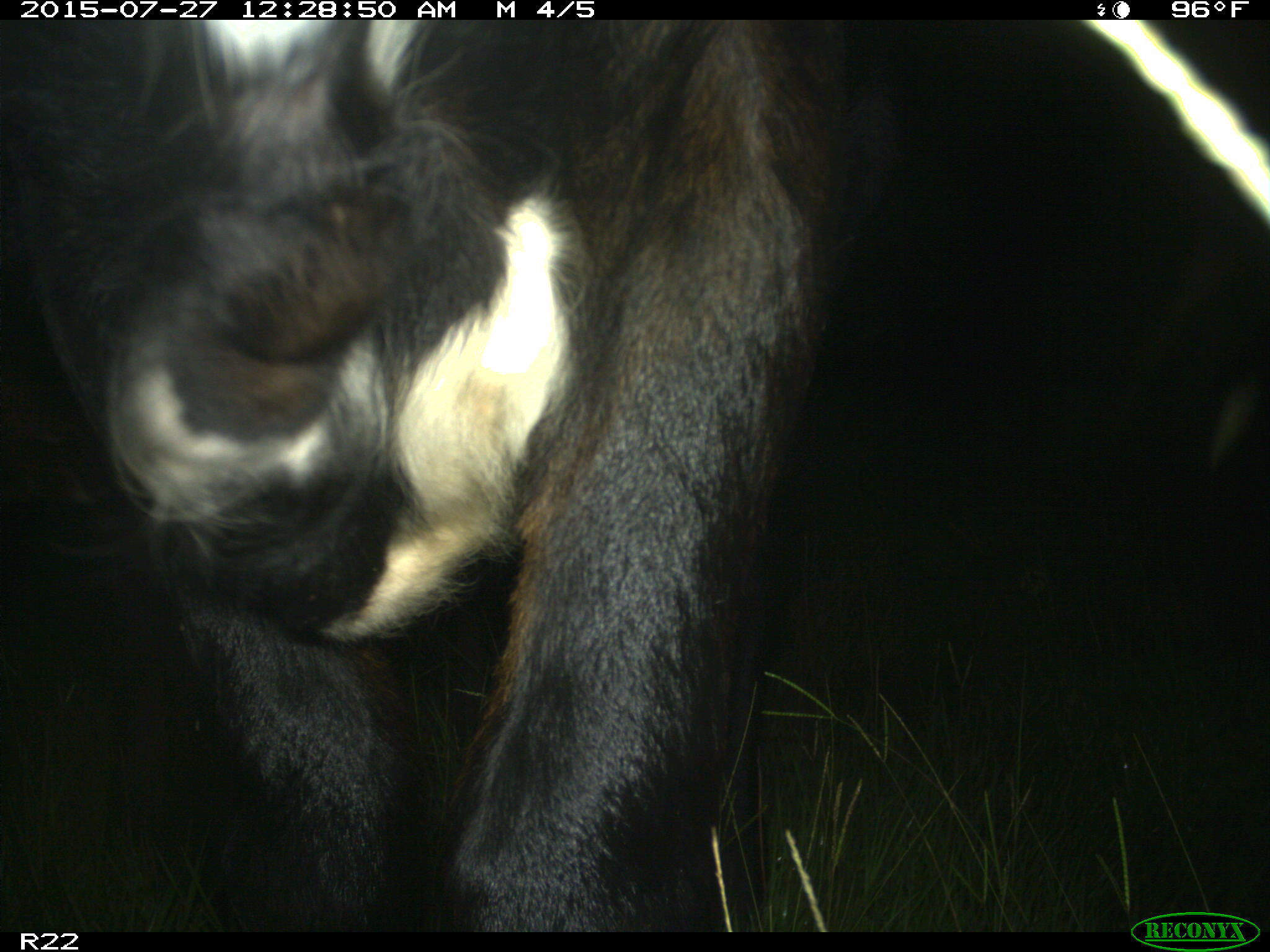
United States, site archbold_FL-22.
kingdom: Animalia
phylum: Chordata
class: Mammalia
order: Artiodactyla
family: Bovidae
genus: Bos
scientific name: Bos taurus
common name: domestic cow